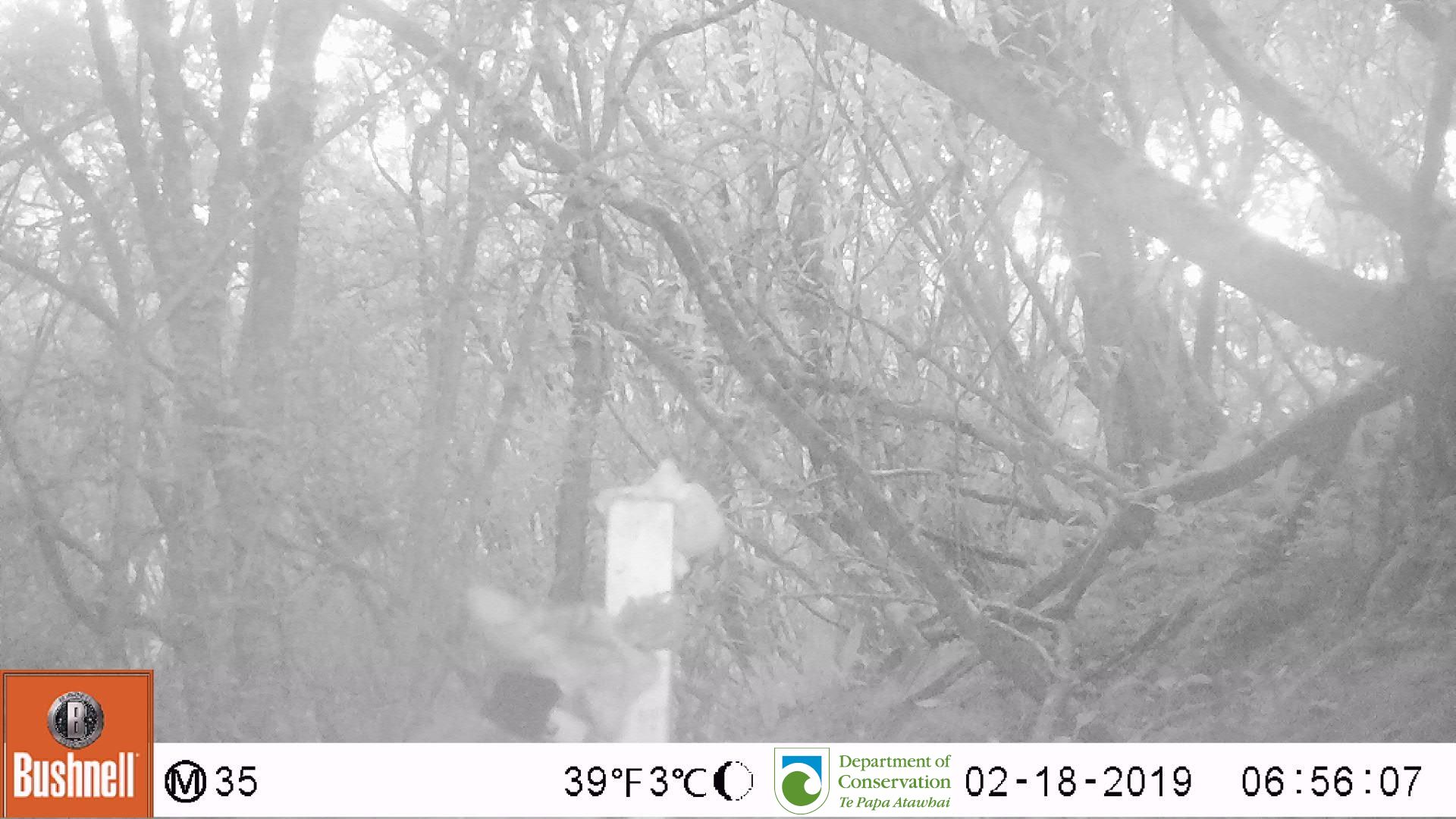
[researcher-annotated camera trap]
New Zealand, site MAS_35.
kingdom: Animalia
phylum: Chordata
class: Mammalia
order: Carnivora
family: Felidae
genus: Felis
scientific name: Felis catus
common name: domestic cat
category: cat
Cat (domestic cat) (Felis catus).